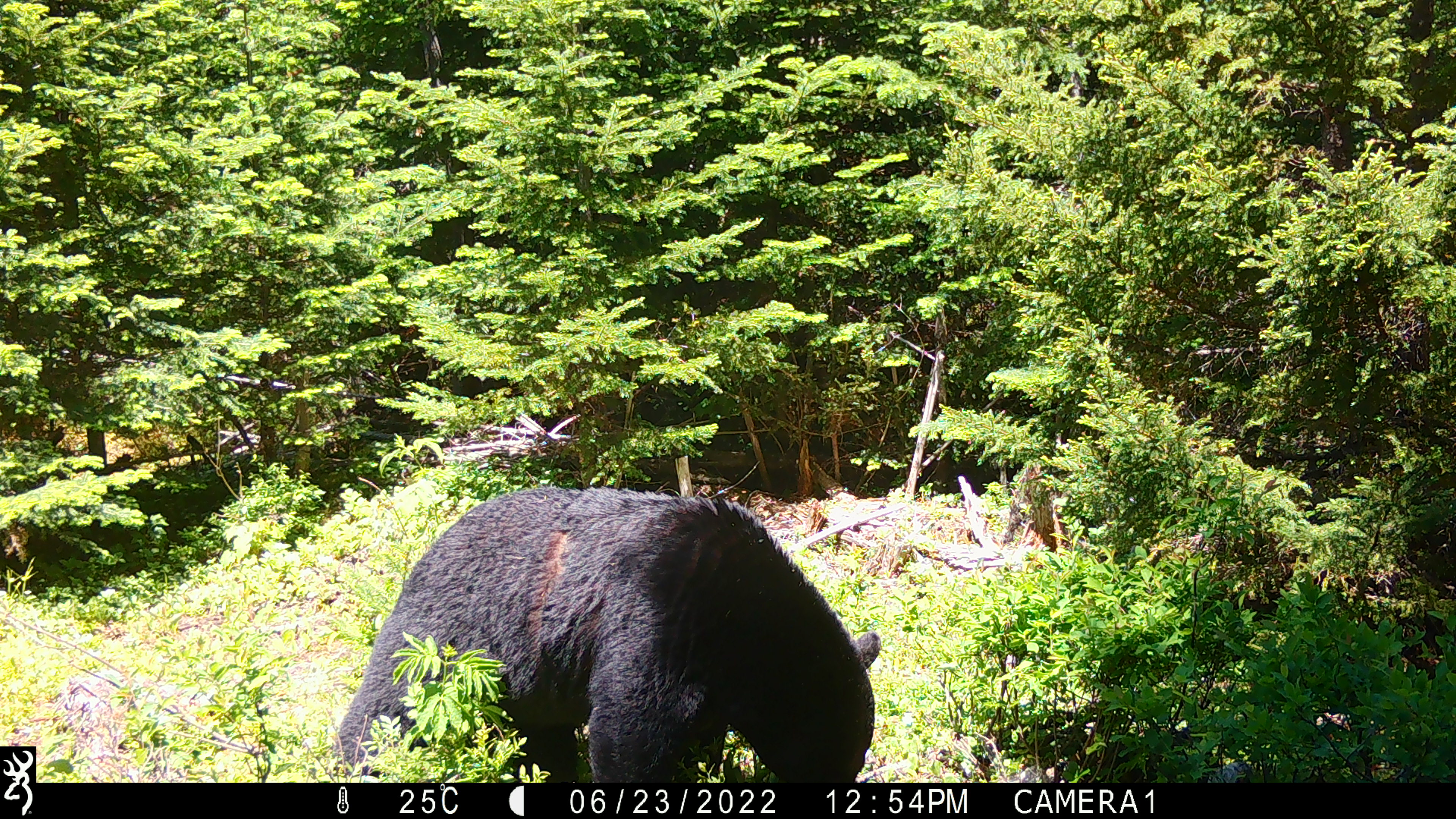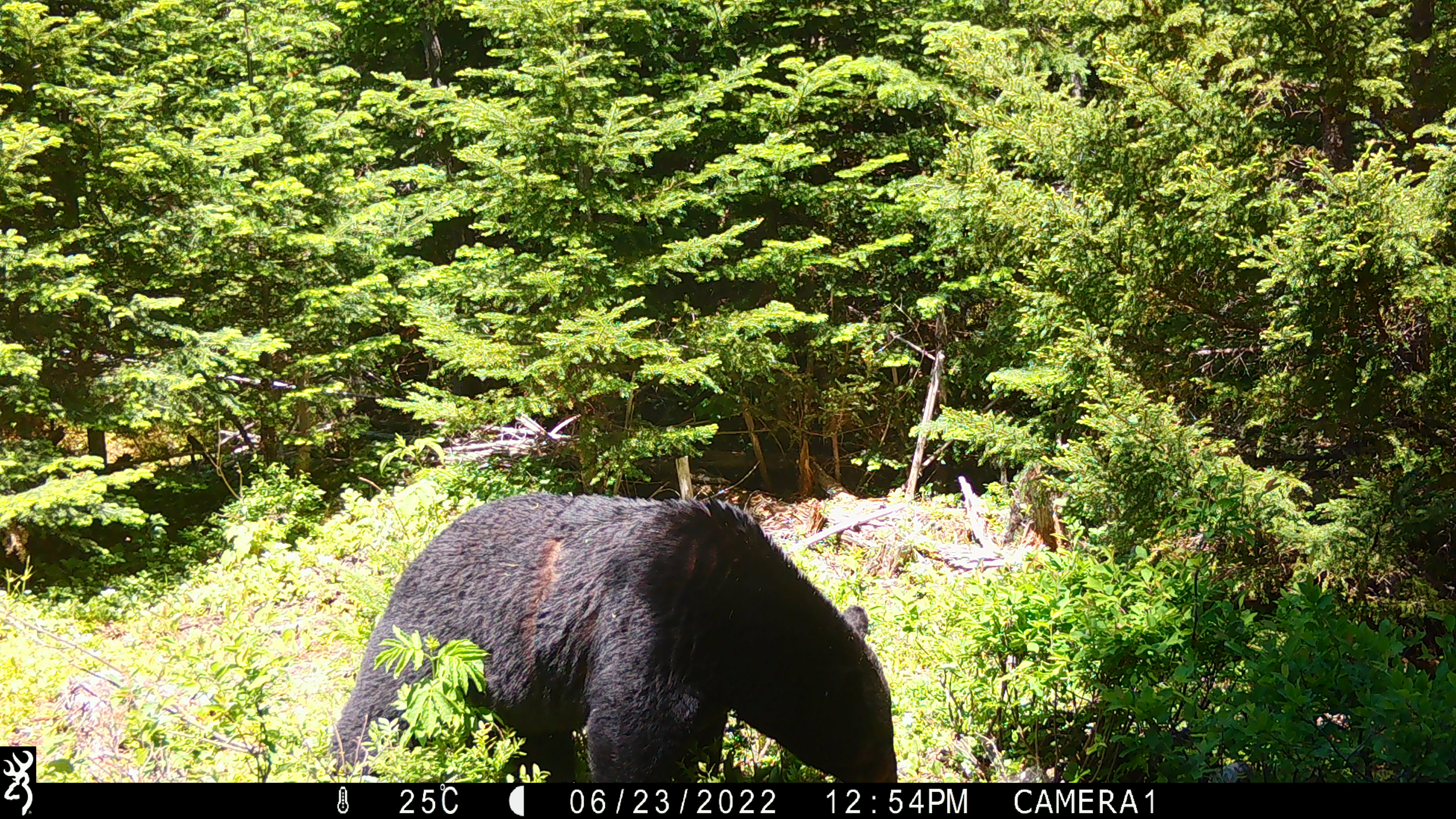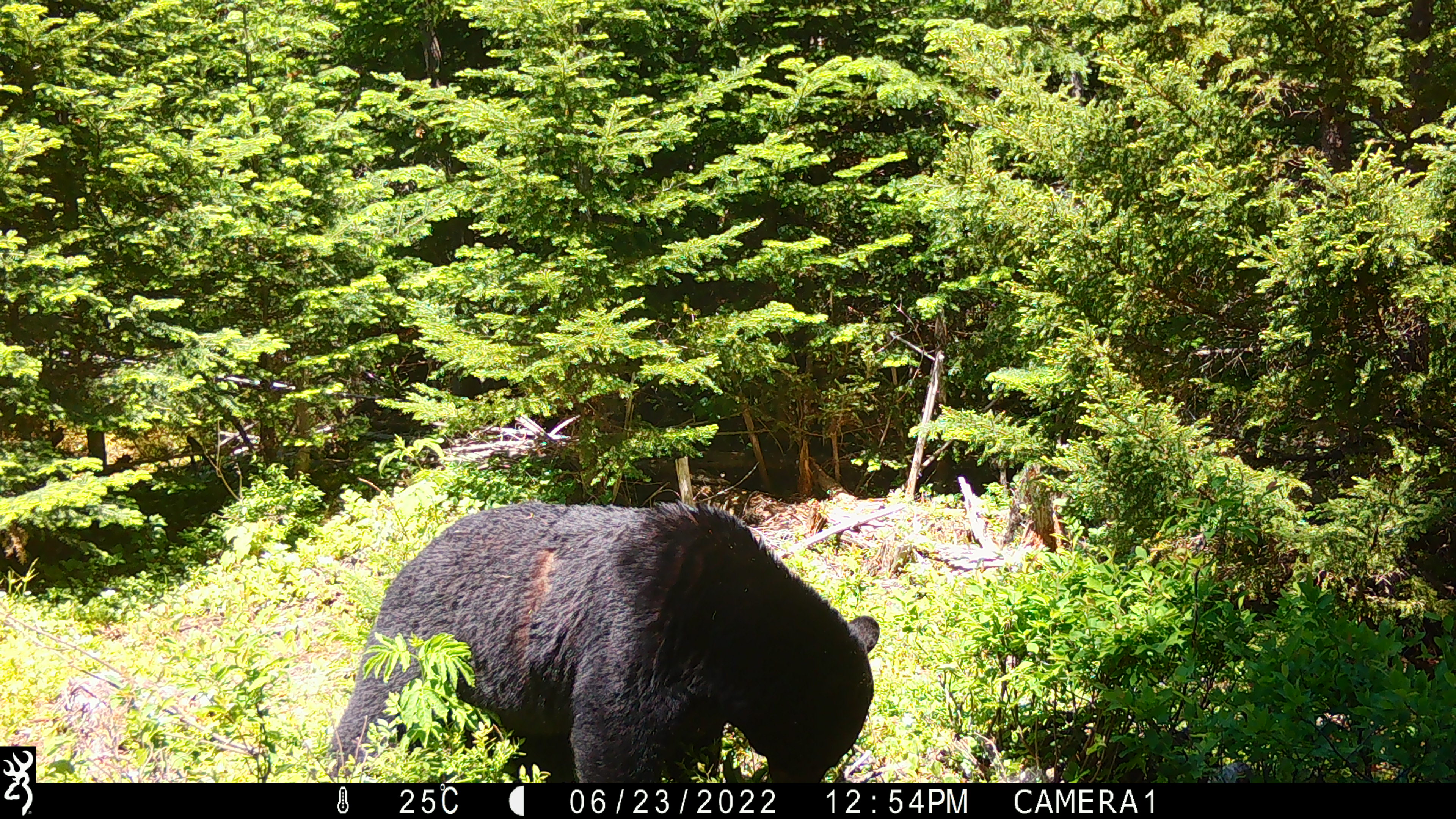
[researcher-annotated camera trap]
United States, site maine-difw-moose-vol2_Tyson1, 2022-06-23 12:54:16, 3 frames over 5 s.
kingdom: Animalia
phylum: Chordata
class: Mammalia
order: Carnivora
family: Ursidae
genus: Ursus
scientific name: Ursus americanus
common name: black bear